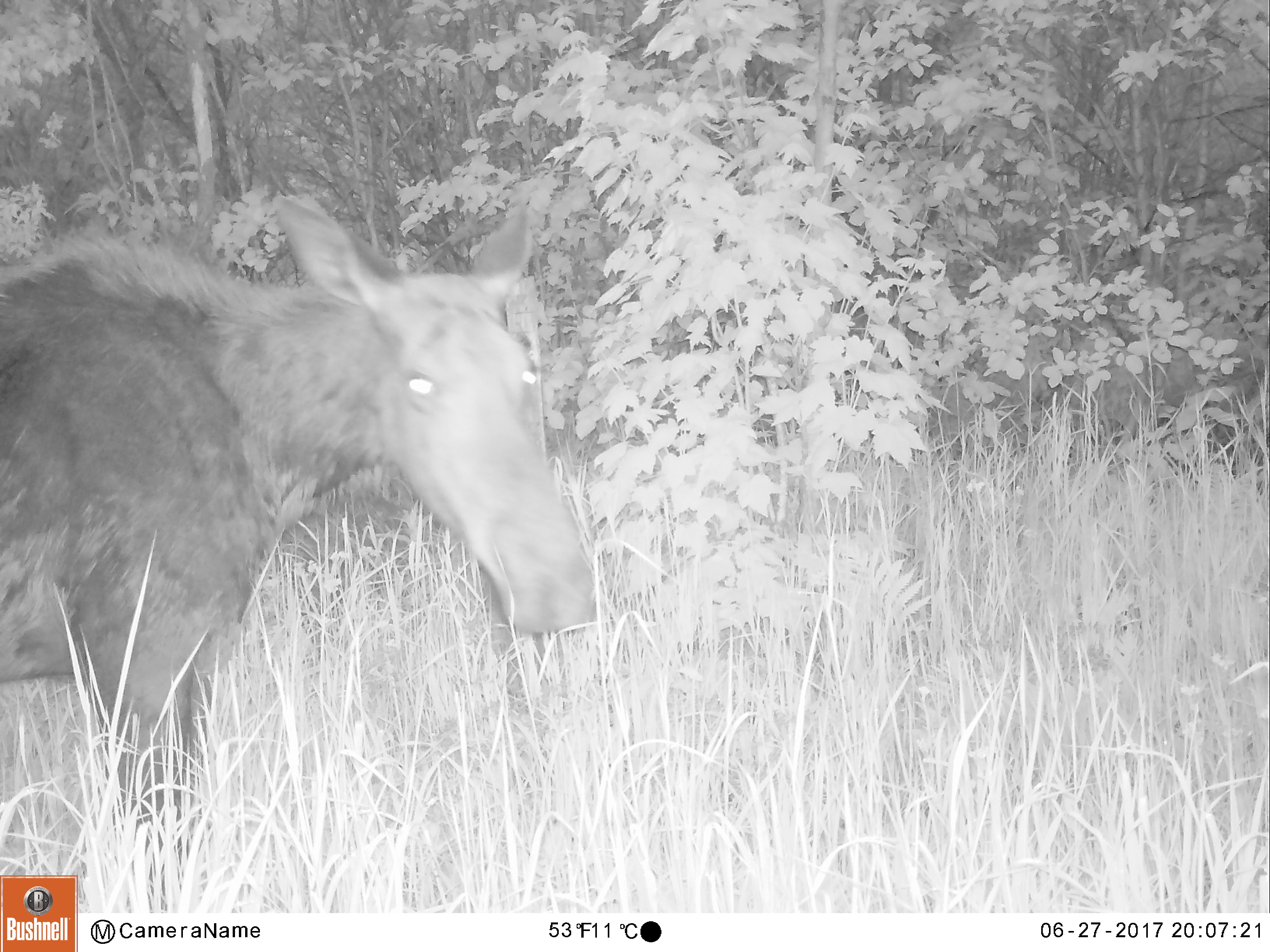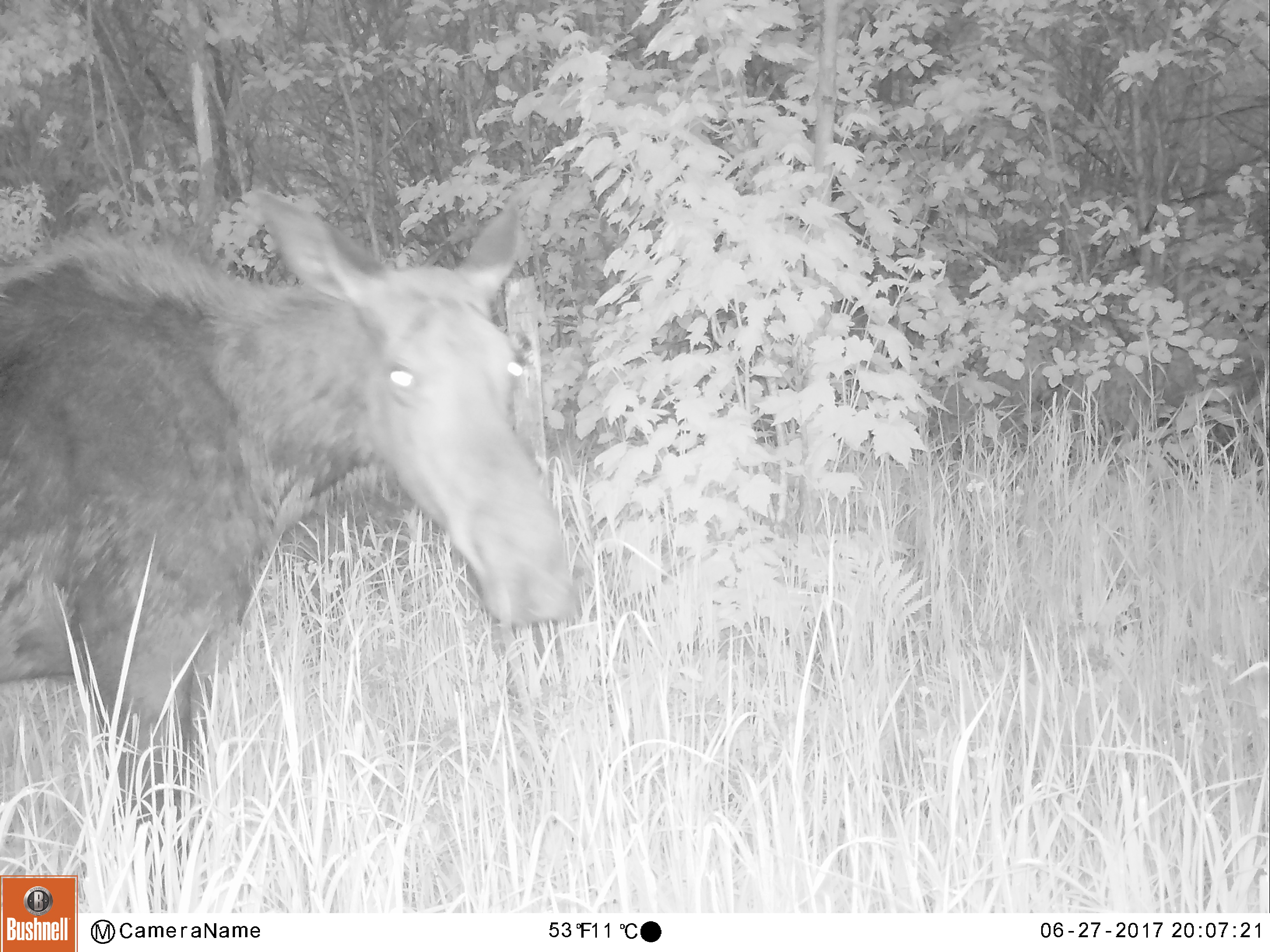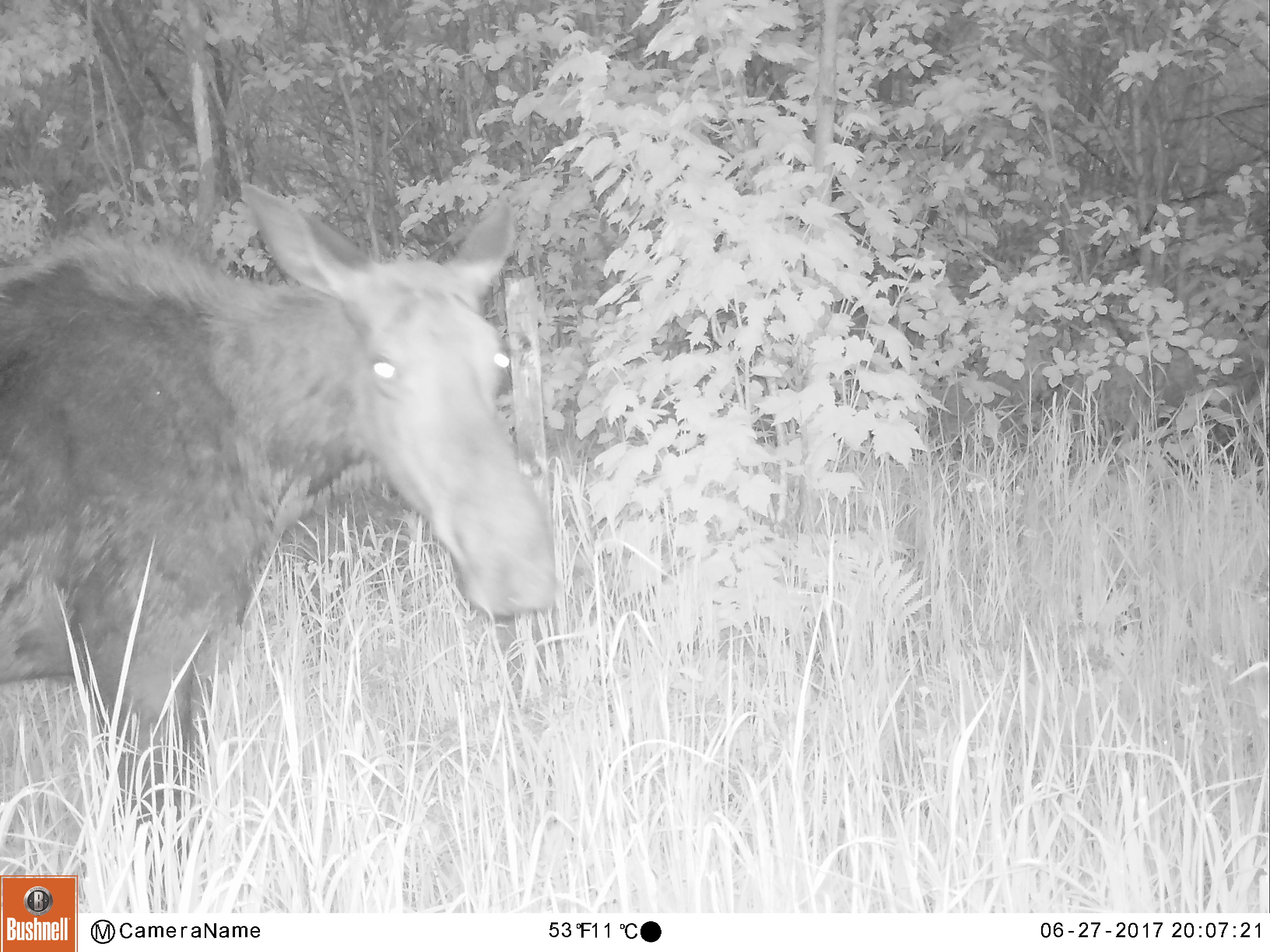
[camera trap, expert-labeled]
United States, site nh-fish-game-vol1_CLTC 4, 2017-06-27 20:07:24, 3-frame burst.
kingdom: Animalia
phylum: Chordata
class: Mammalia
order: Artiodactyla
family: Cervidae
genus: Alces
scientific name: Alces alces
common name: moose